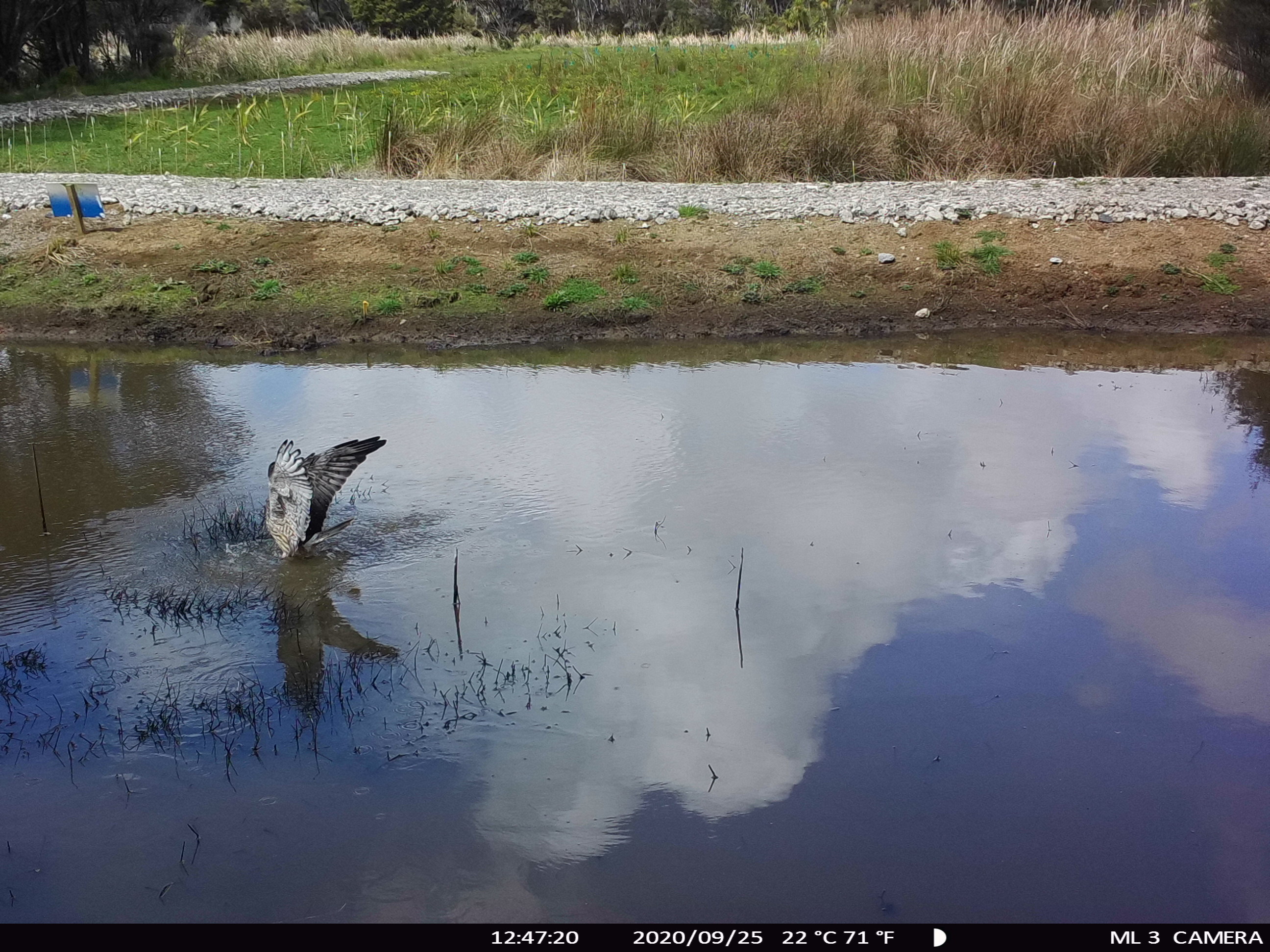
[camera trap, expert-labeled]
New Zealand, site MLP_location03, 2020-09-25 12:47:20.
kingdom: Animalia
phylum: Chordata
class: Aves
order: Accipitriformes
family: Accipitridae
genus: Circus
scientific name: Circus approximans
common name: swamp harrier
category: harrier